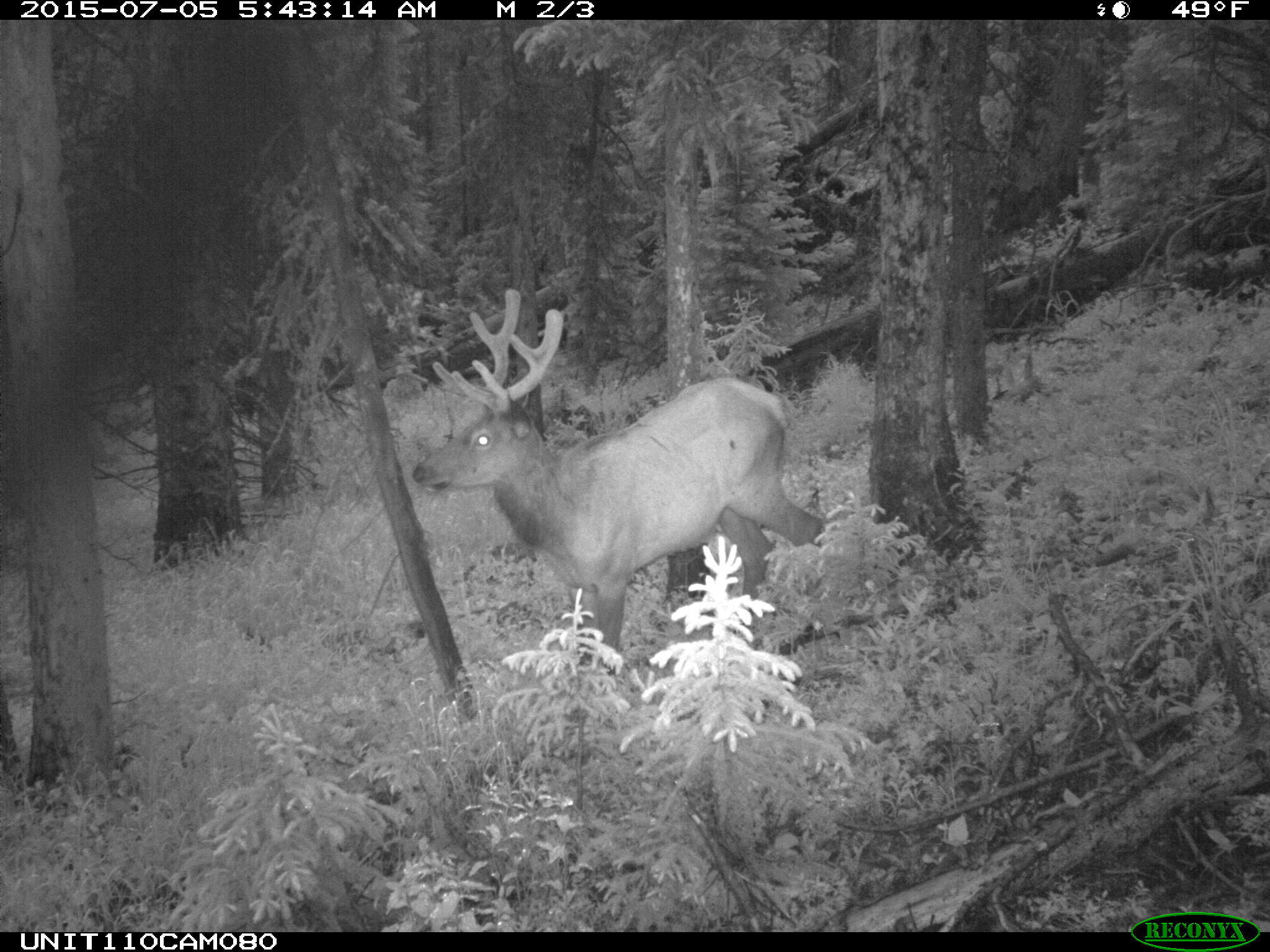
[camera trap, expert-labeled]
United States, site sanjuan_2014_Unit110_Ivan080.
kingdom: Animalia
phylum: Chordata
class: Mammalia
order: Artiodactyla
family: Cervidae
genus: Cervus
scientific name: Cervus elaphus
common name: red deer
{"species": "Cervus elaphus (red deer)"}